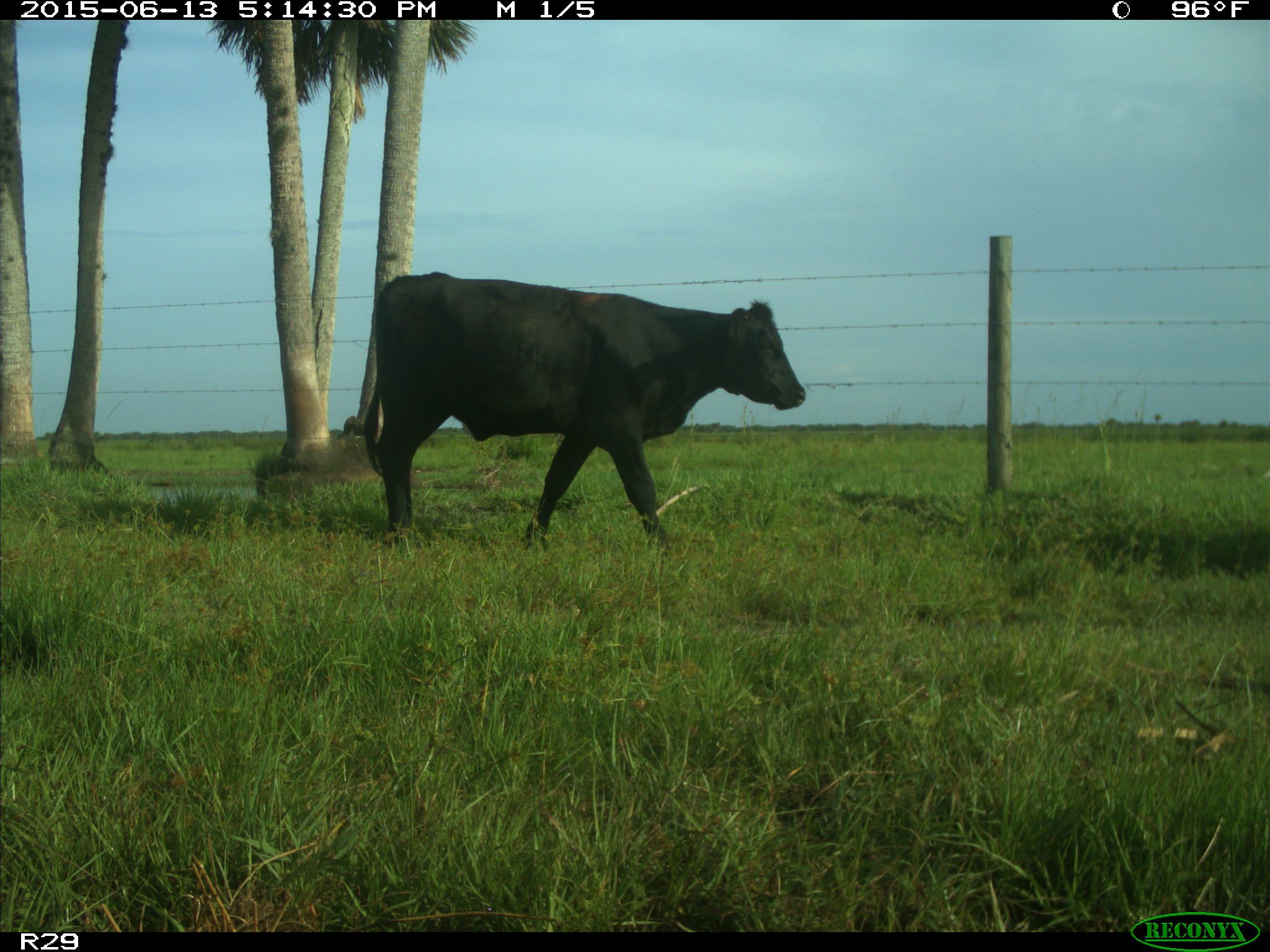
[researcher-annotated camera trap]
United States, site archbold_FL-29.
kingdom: Animalia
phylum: Chordata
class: Mammalia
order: Artiodactyla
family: Bovidae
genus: Bos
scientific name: Bos taurus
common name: domestic cow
Bos taurus (domestic cow).